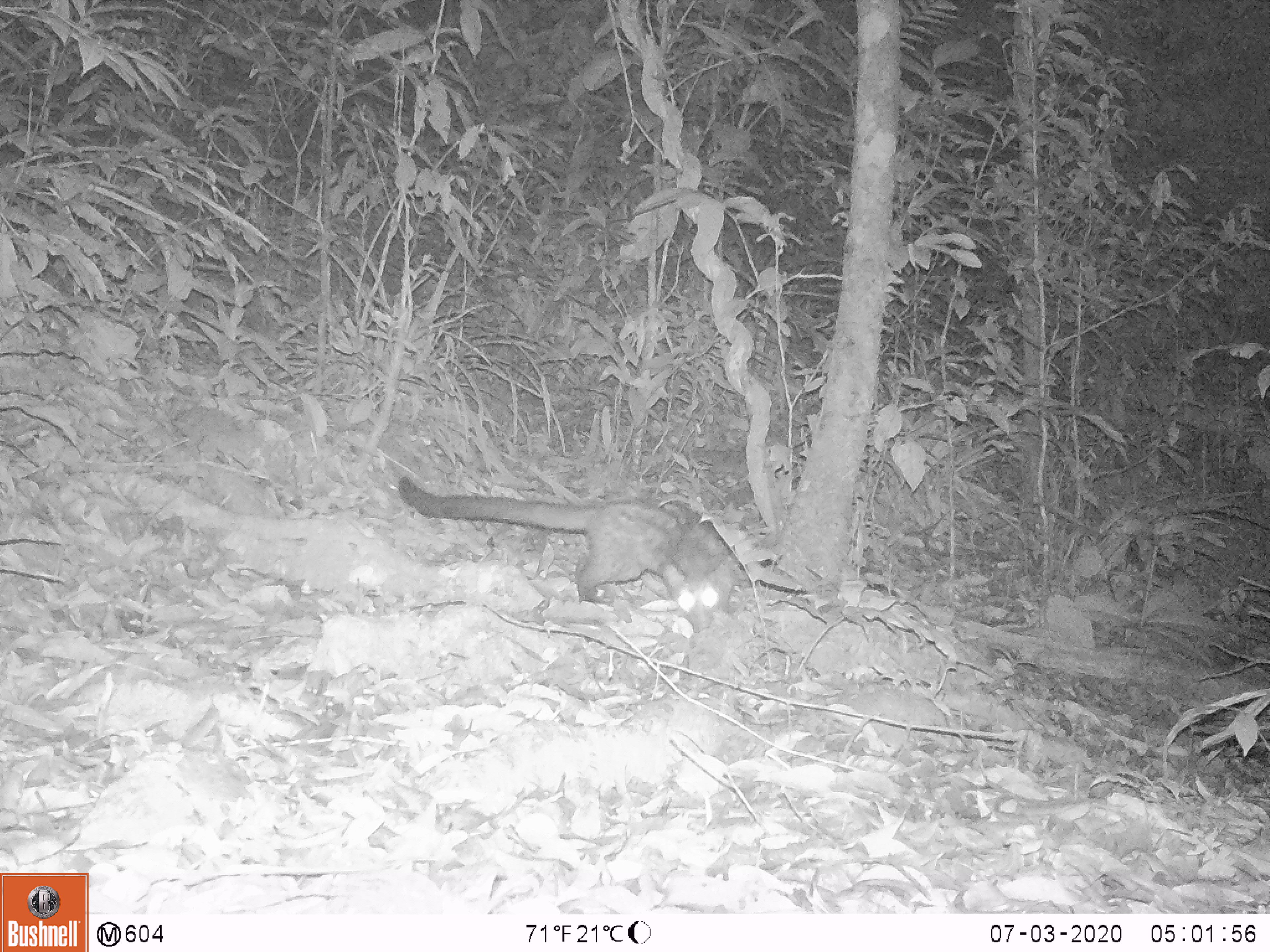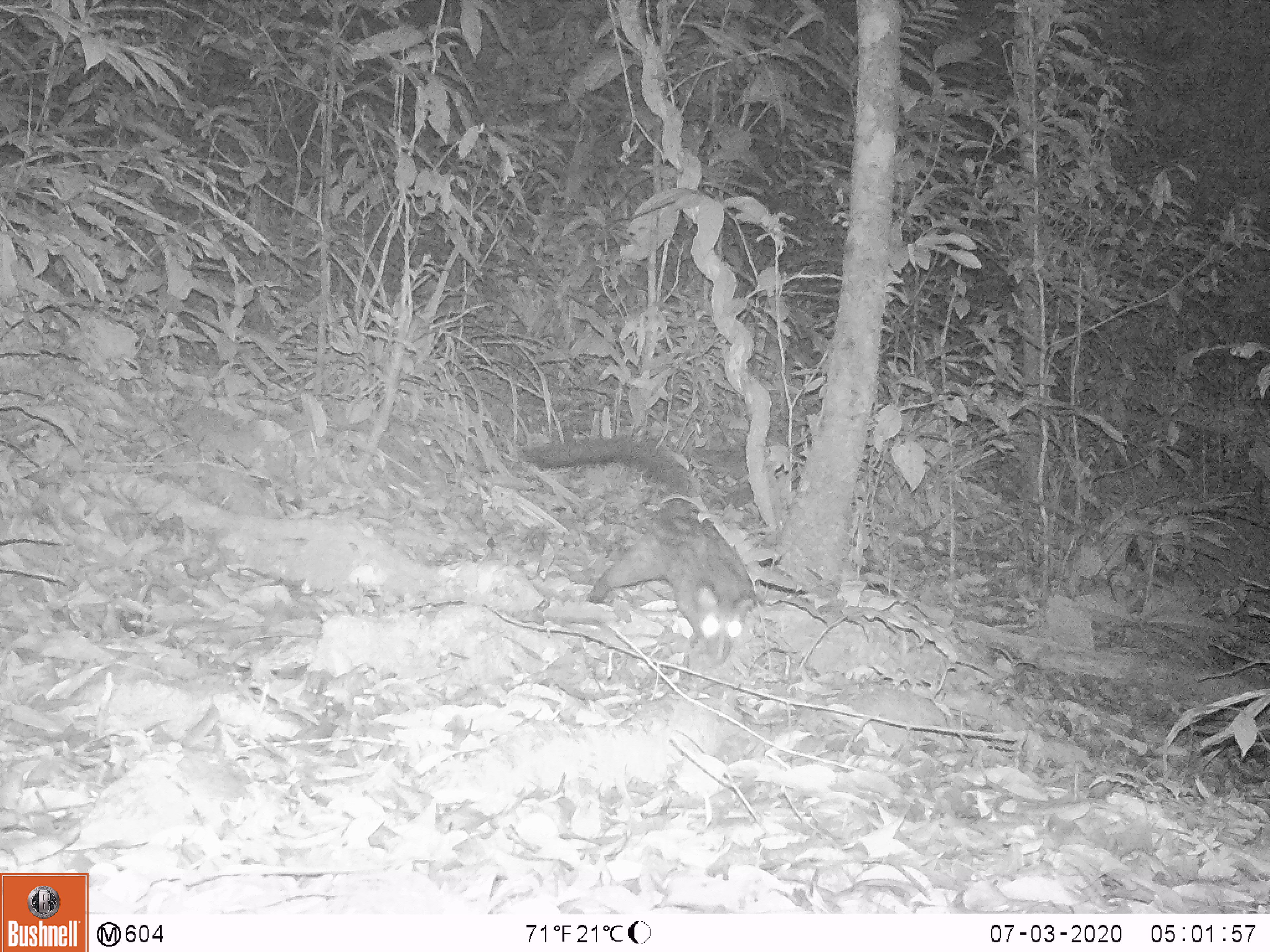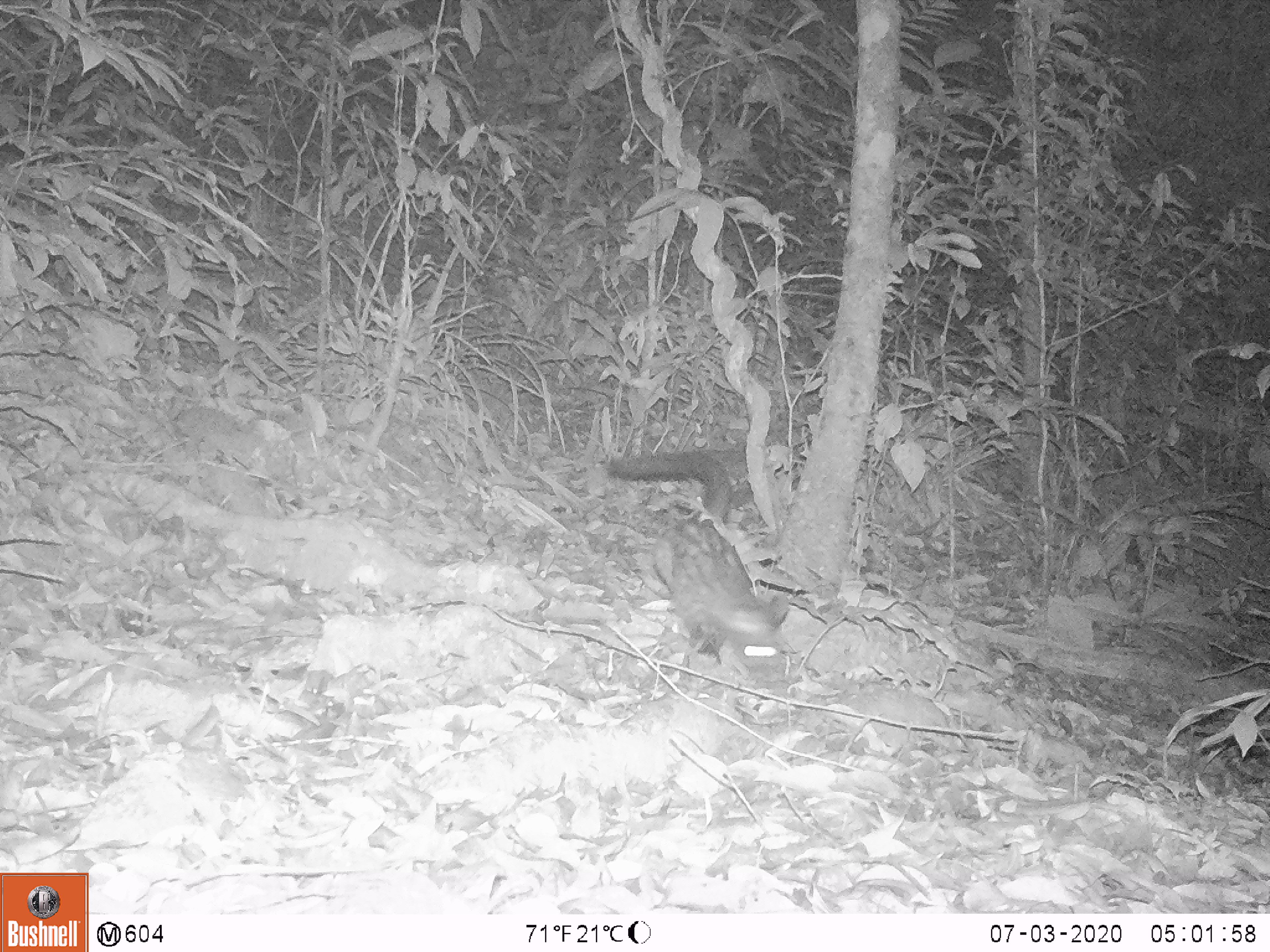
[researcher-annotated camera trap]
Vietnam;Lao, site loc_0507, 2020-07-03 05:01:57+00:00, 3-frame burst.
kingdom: Animalia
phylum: Chordata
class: Mammalia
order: Carnivora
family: Viverridae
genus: Paradoxurus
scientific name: Paradoxurus hermaphroditus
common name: common palm civet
Common palm civet (Paradoxurus hermaphroditus). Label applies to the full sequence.